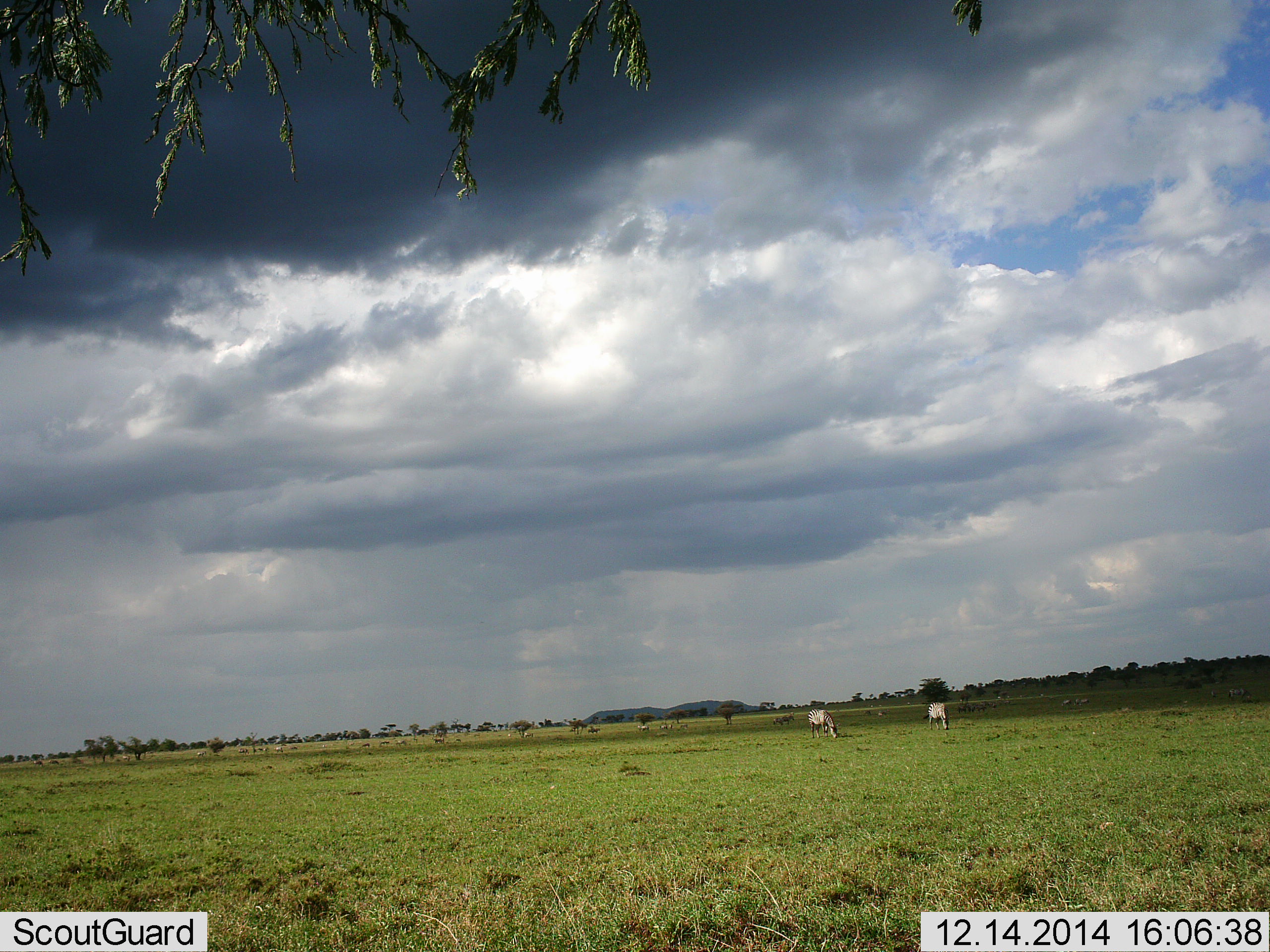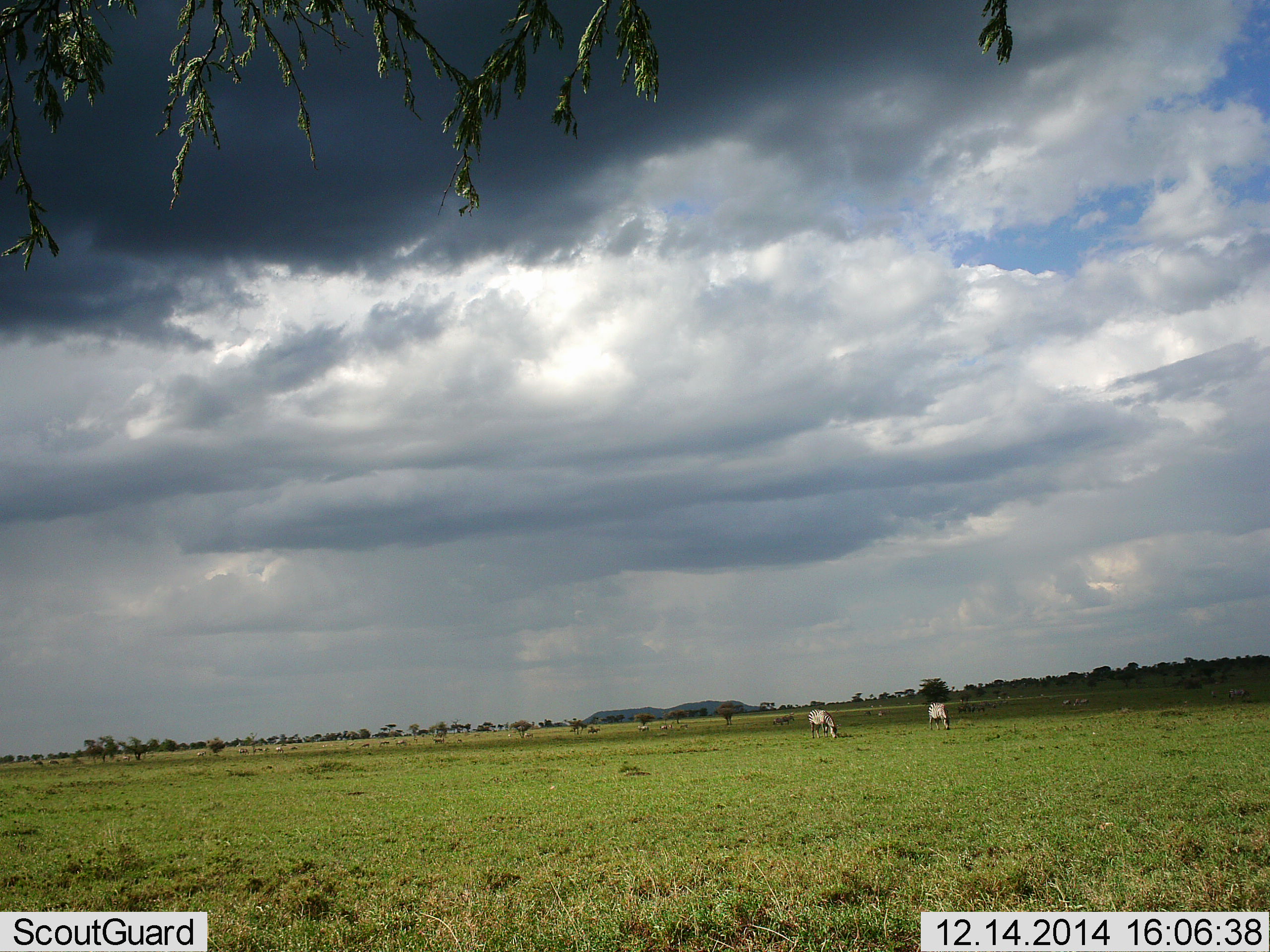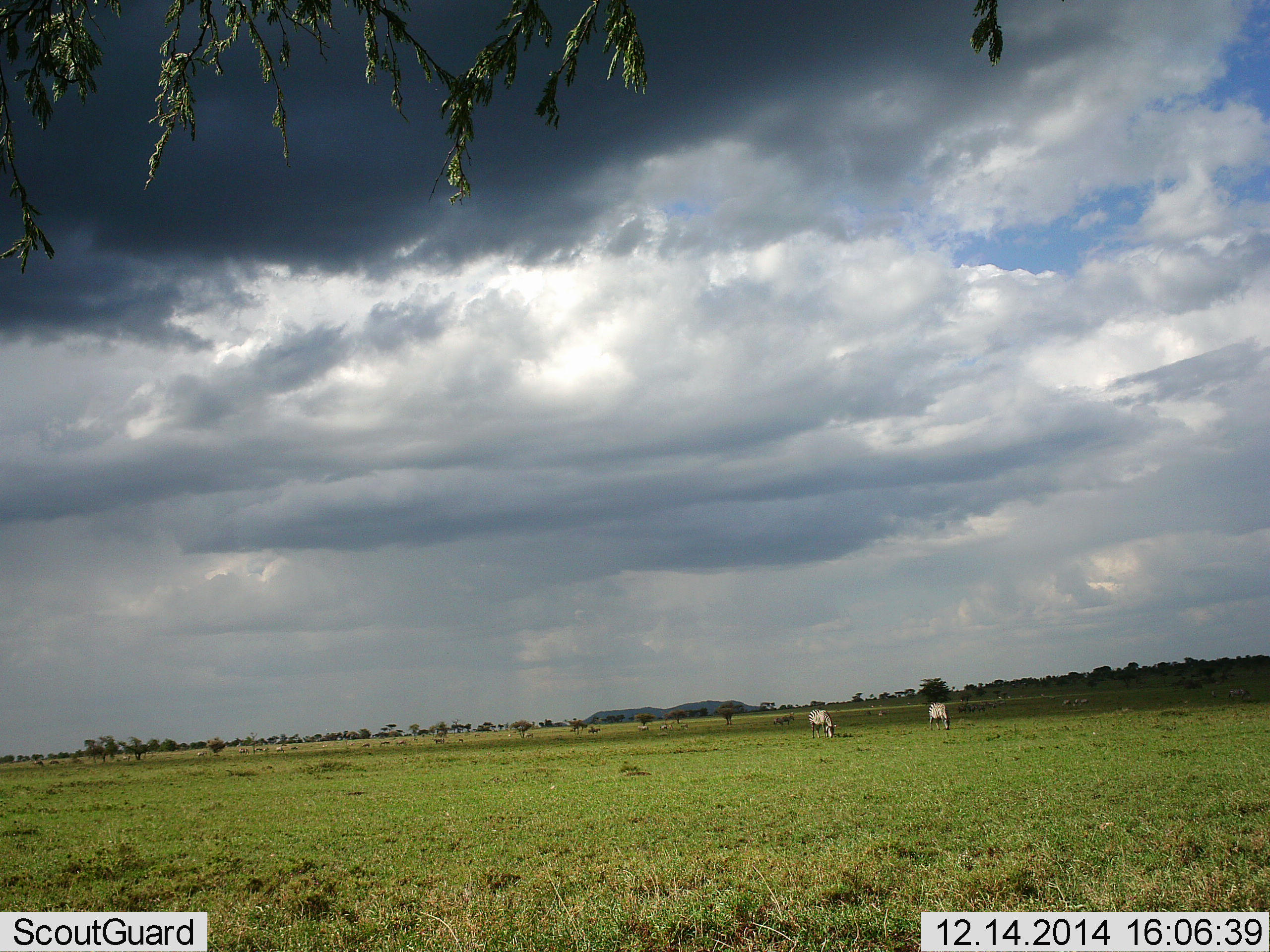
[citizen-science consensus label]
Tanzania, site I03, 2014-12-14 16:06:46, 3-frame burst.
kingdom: Animalia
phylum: Chordata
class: Mammalia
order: Perissodactyla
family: Equidae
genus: Equus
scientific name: Equus quagga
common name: plains zebra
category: zebra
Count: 2.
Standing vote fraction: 20%.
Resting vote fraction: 10%.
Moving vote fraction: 10%.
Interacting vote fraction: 0%.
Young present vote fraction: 0%.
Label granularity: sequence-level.